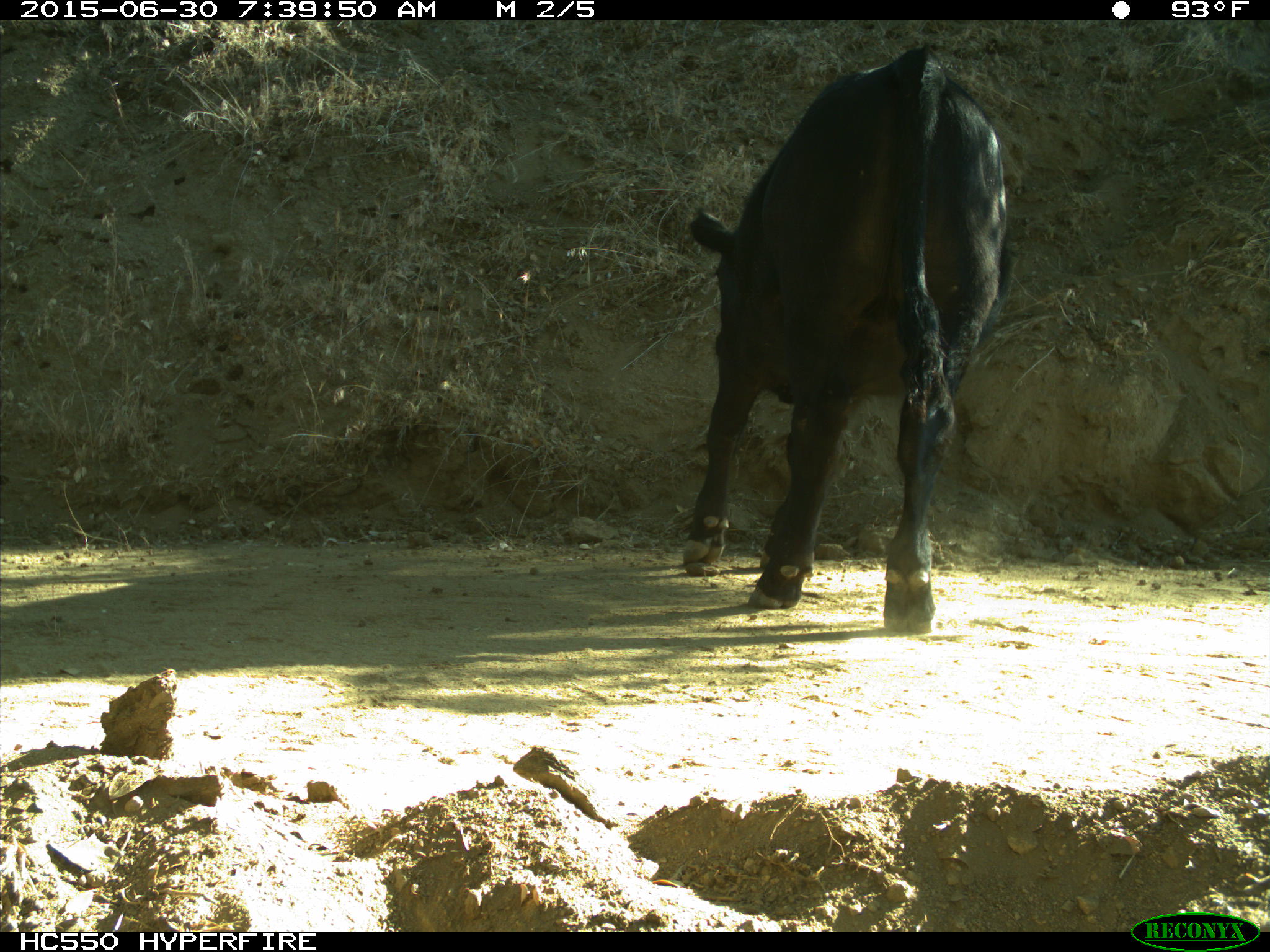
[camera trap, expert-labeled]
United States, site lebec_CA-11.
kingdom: Animalia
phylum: Chordata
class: Mammalia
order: Artiodactyla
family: Bovidae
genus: Bos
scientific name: Bos taurus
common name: domestic cow